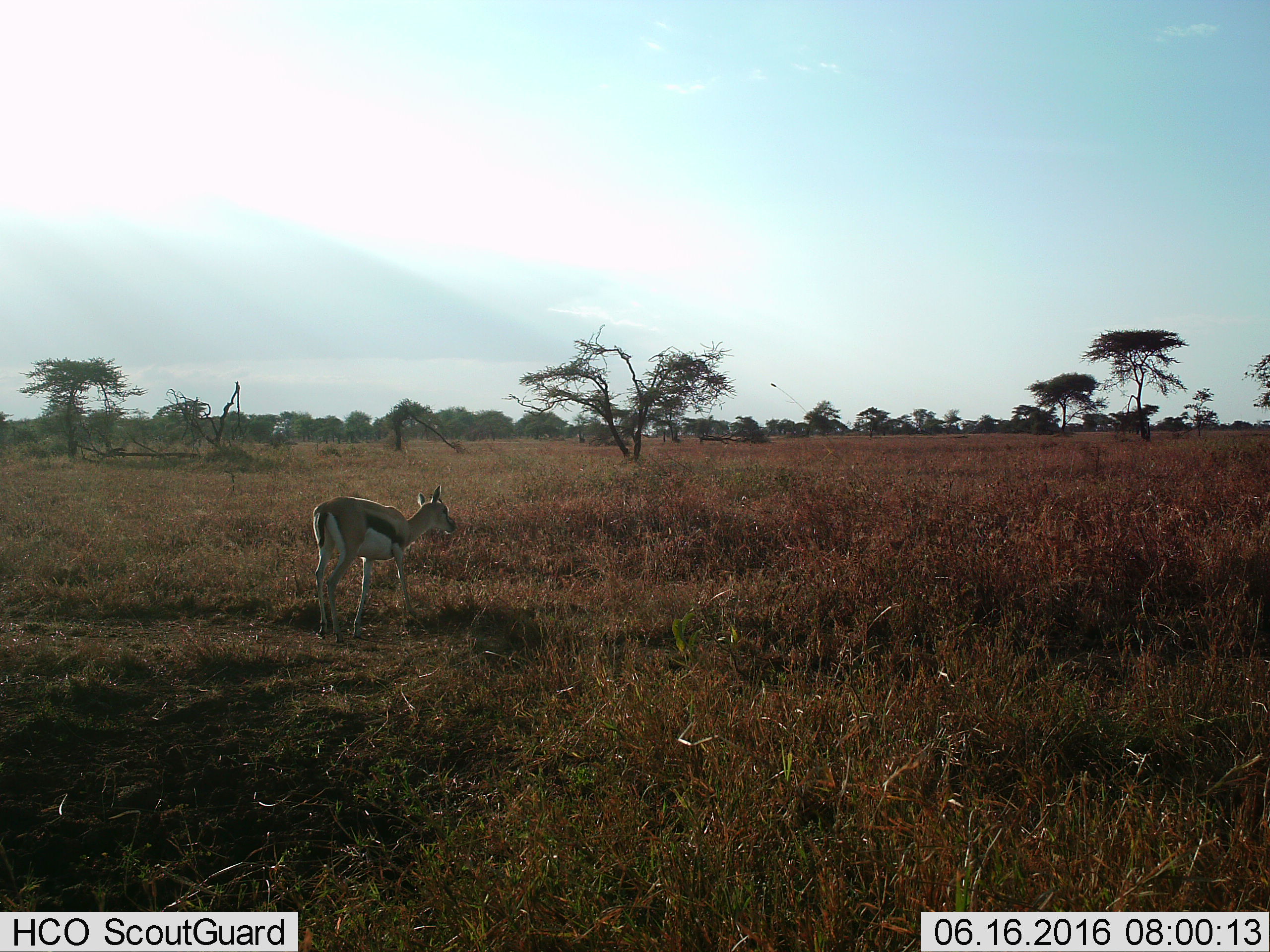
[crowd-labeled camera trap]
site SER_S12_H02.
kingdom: Animalia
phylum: Chordata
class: Mammalia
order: Artiodactyla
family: Bovidae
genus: Eudorcas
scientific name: Eudorcas thomsonii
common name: thomson's gazelle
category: gazellethomsons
Gazellethomsons (thomson's gazelle) (Eudorcas thomsonii), count 1. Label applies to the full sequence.